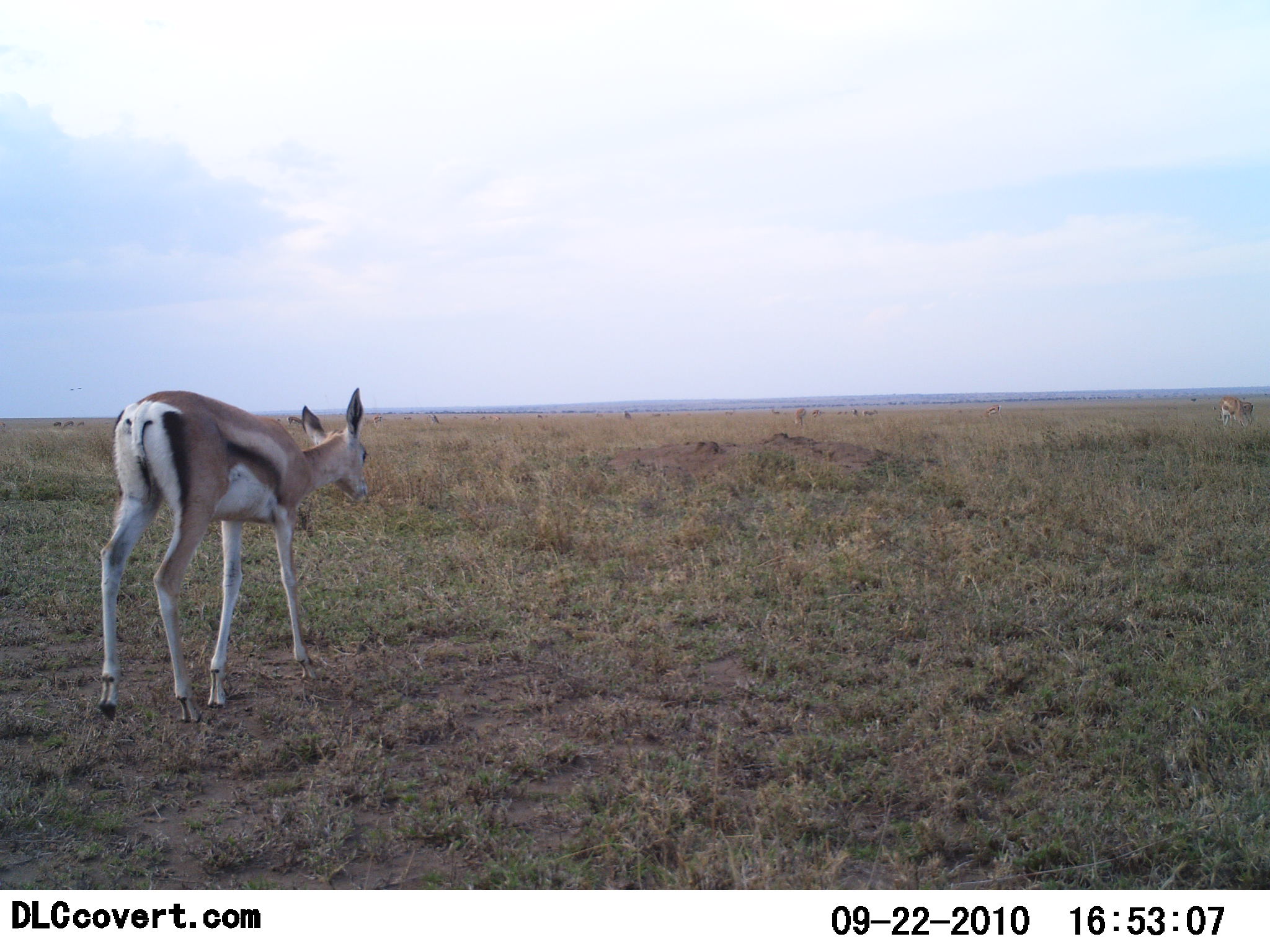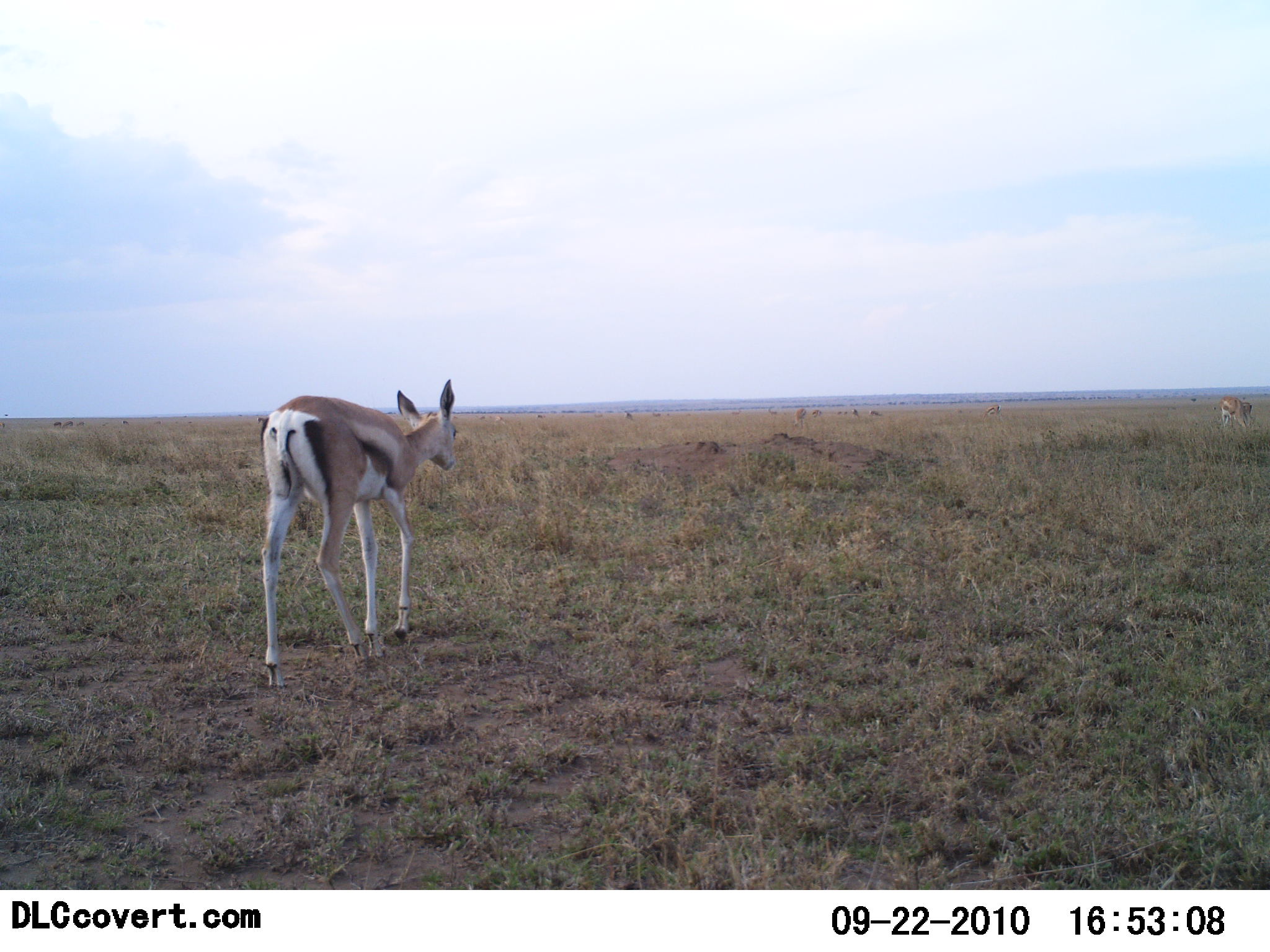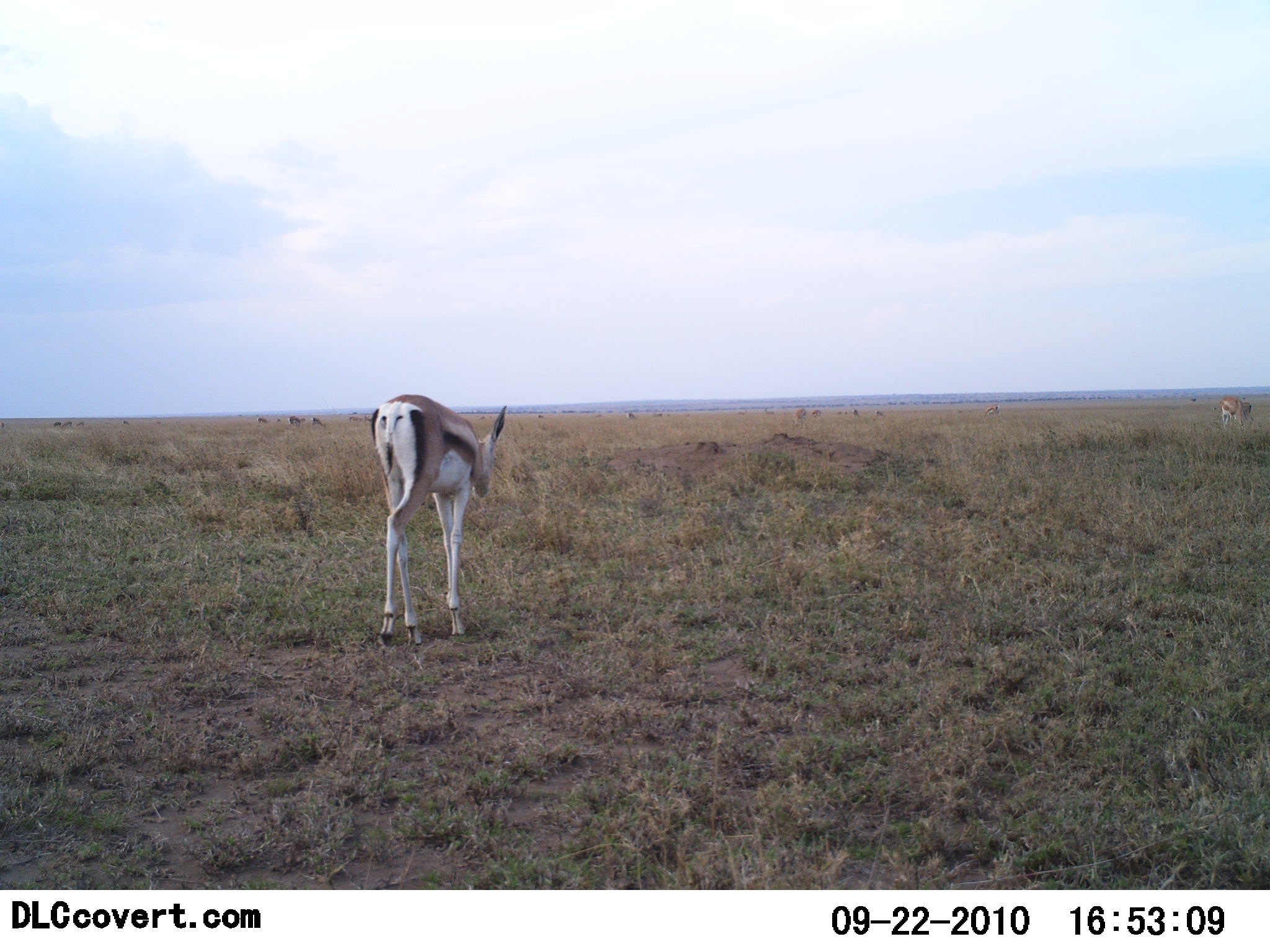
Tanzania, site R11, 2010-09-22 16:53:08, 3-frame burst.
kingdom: Animalia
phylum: Chordata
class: Mammalia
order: Artiodactyla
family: Bovidae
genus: Eudorcas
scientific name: Eudorcas thomsonii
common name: thomson's gazelle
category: gazellethomsons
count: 2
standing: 0%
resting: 0%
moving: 100%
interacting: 0%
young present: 8%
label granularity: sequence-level